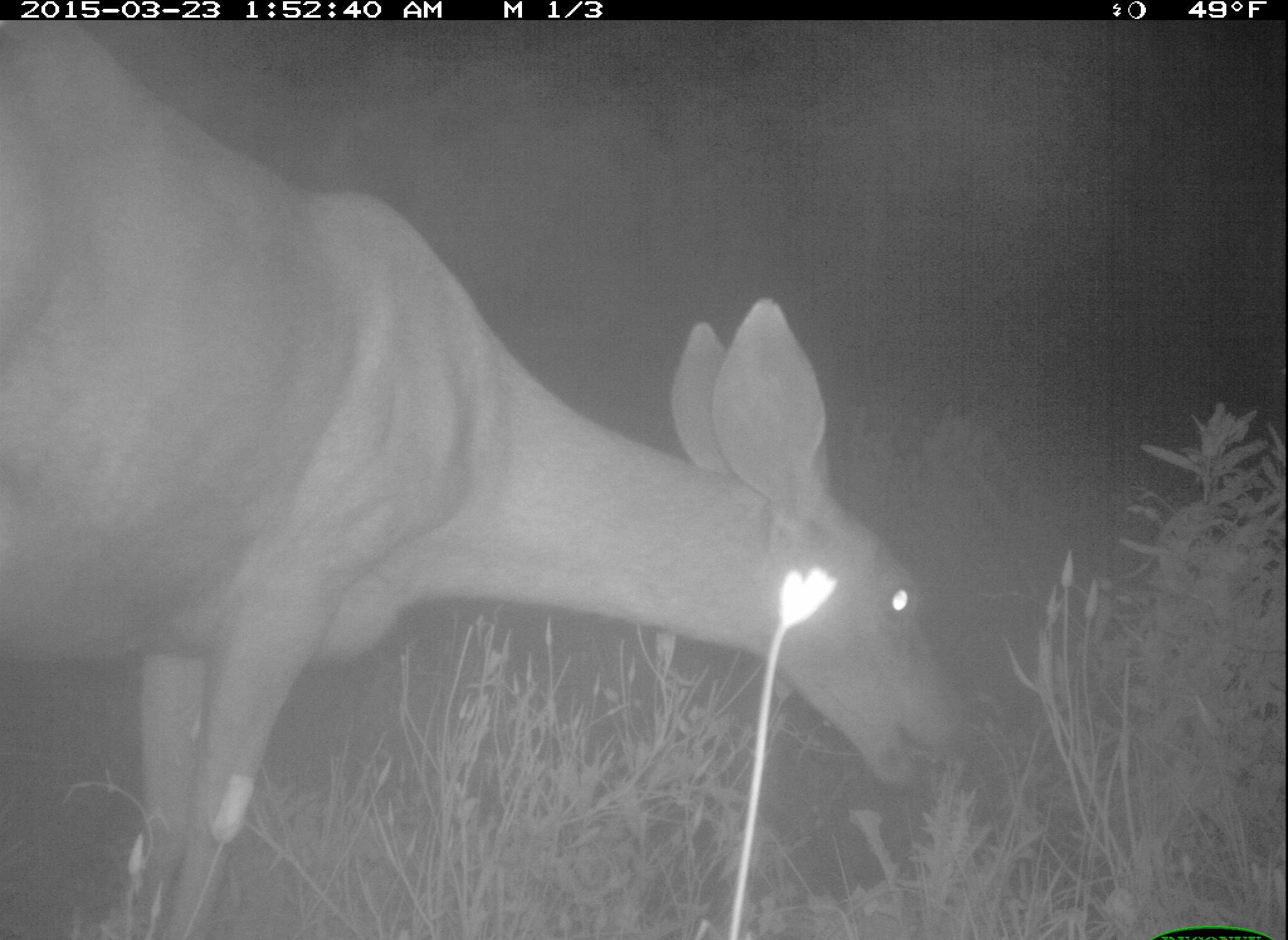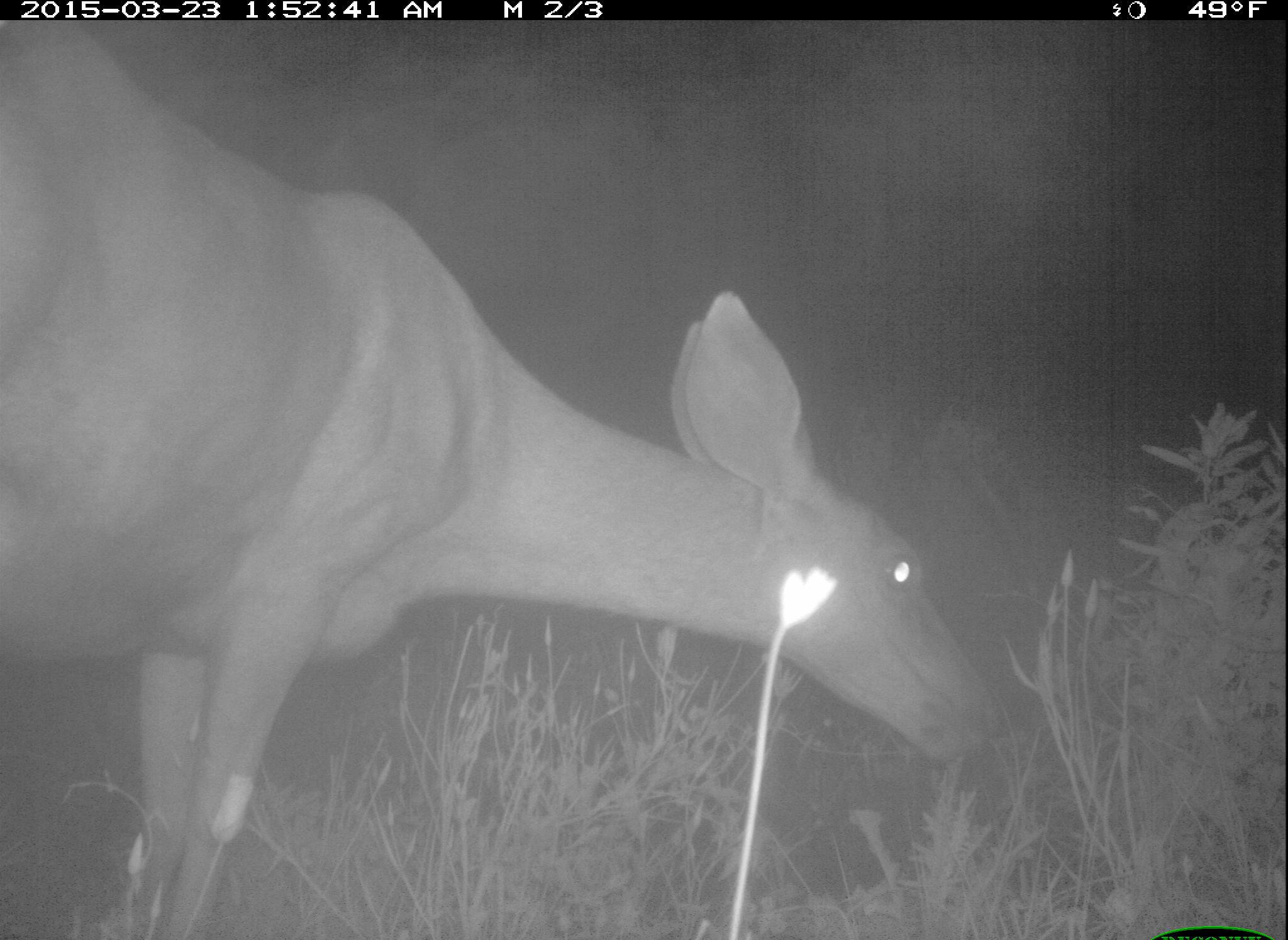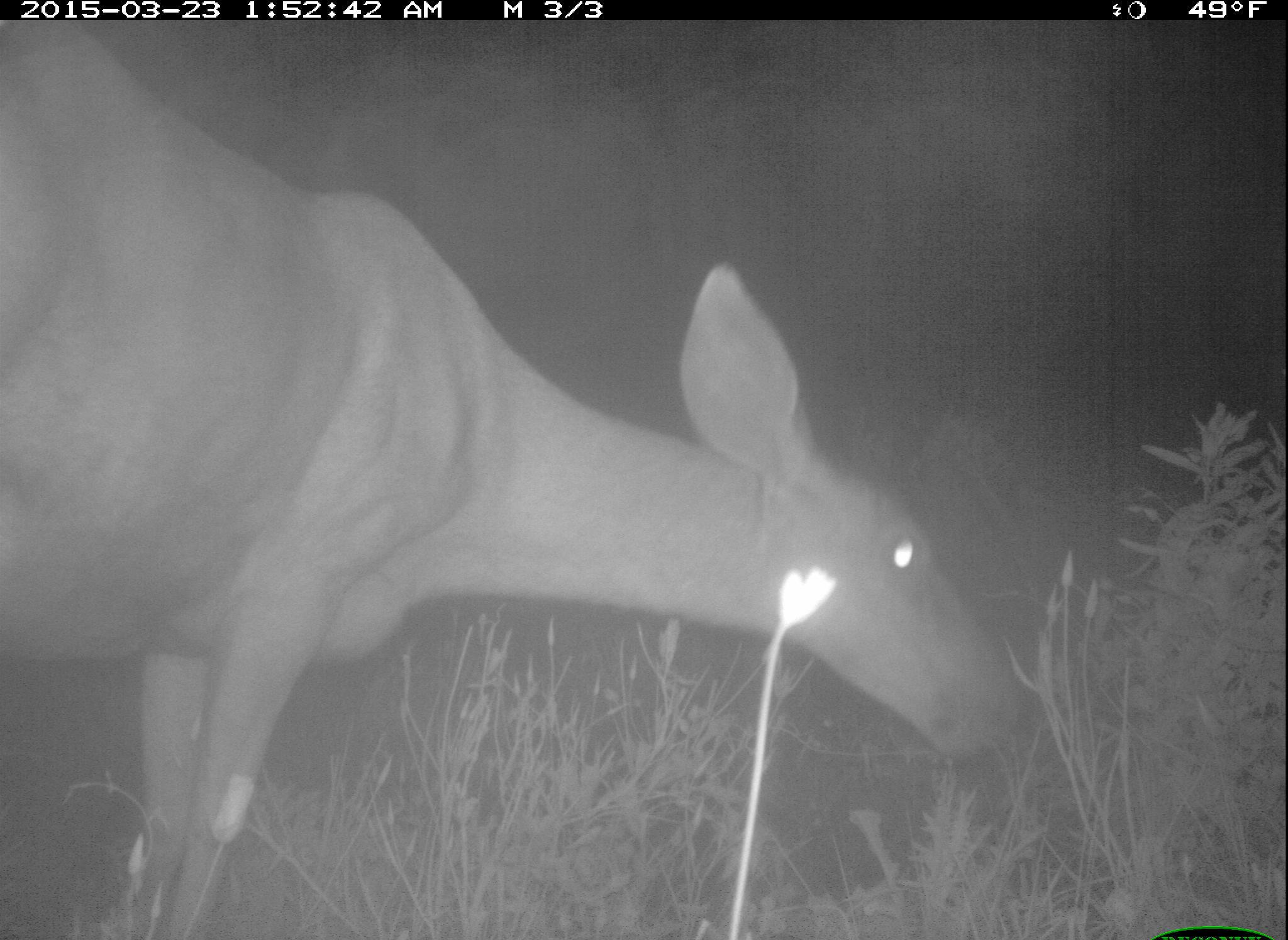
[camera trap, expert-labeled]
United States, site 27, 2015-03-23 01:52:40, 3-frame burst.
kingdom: Animalia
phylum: Chordata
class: Mammalia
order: Artiodactyla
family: Cervidae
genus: Odocoileus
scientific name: Odocoileus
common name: deer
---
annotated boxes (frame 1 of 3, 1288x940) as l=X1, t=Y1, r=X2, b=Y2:
deer: l=1, t=24, r=969, b=938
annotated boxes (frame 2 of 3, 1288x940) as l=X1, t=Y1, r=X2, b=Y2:
deer: l=0, t=22, r=1025, b=940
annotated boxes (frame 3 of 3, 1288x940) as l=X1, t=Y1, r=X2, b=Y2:
deer: l=4, t=30, r=1042, b=915